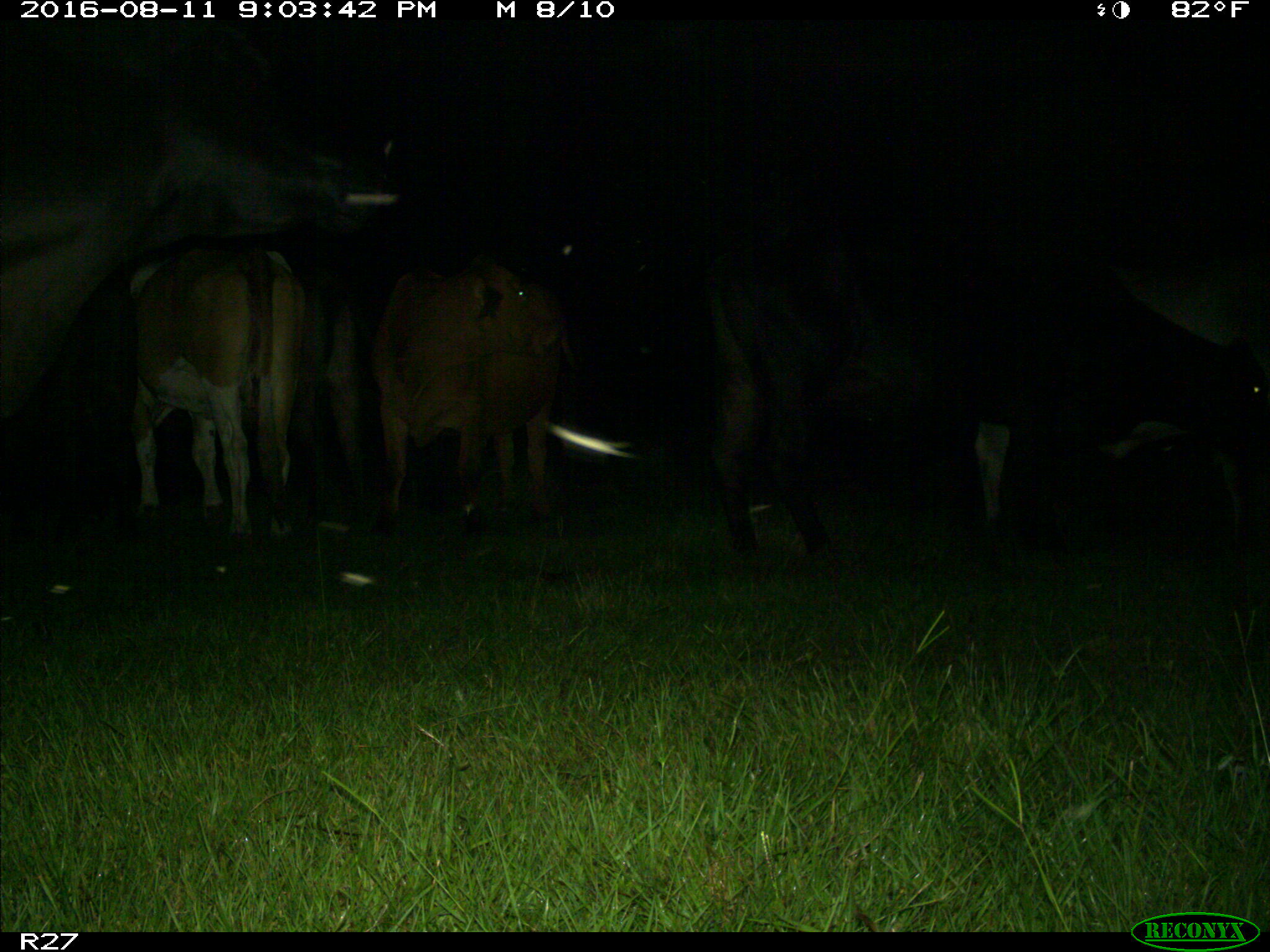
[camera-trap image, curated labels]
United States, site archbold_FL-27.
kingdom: Animalia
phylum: Chordata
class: Mammalia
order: Artiodactyla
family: Bovidae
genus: Bos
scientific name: Bos taurus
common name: domestic cow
Bos taurus (domestic cow).